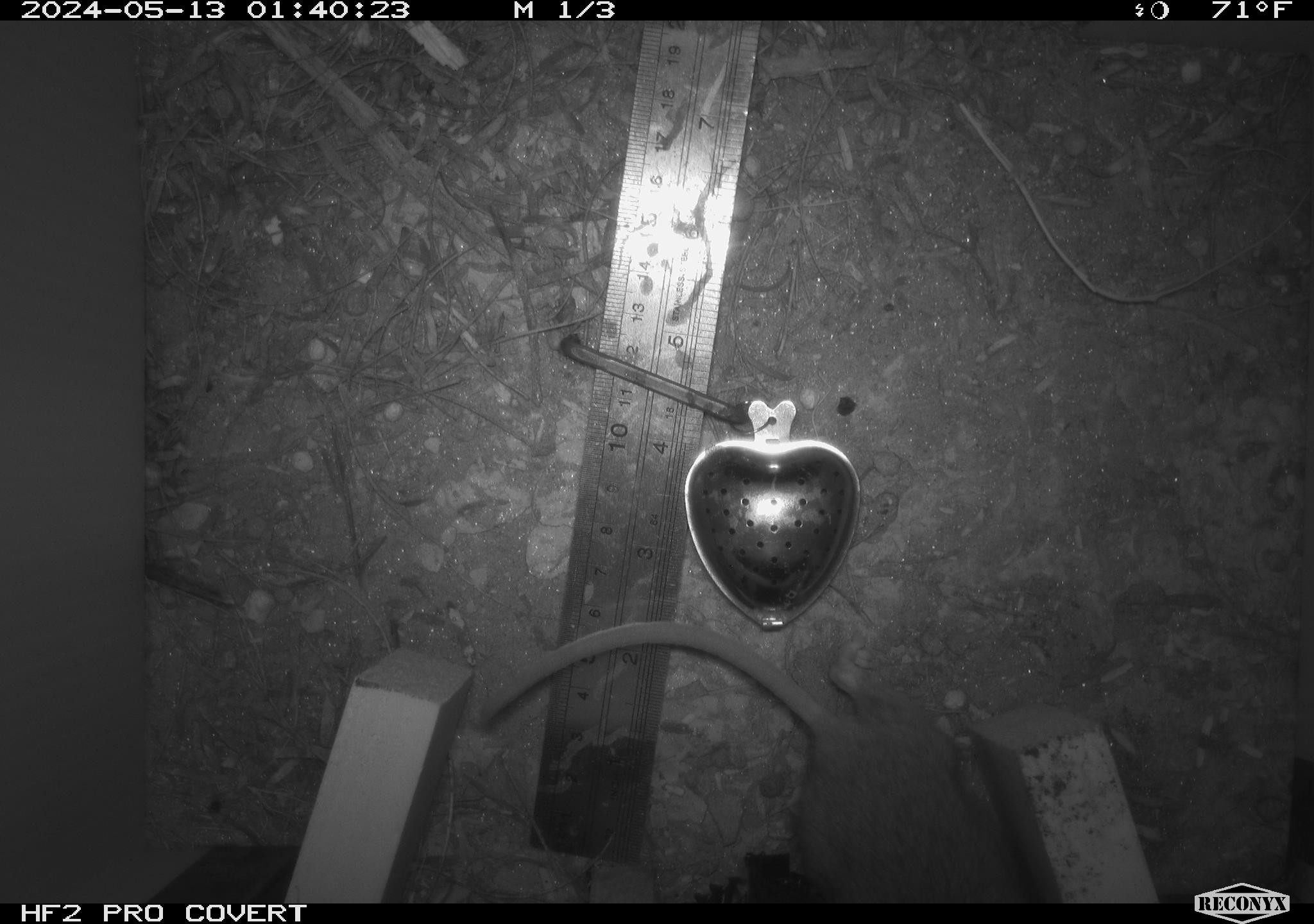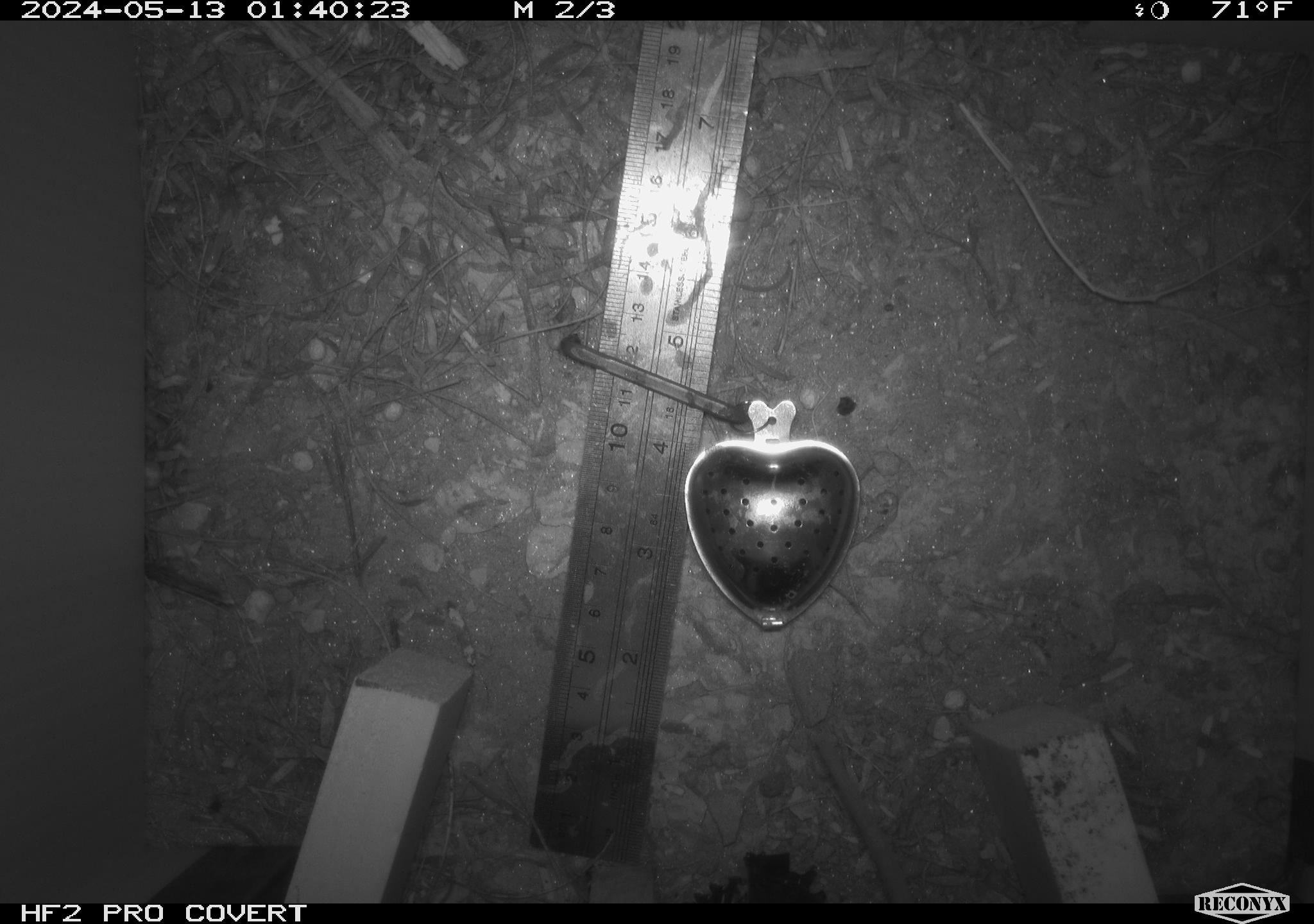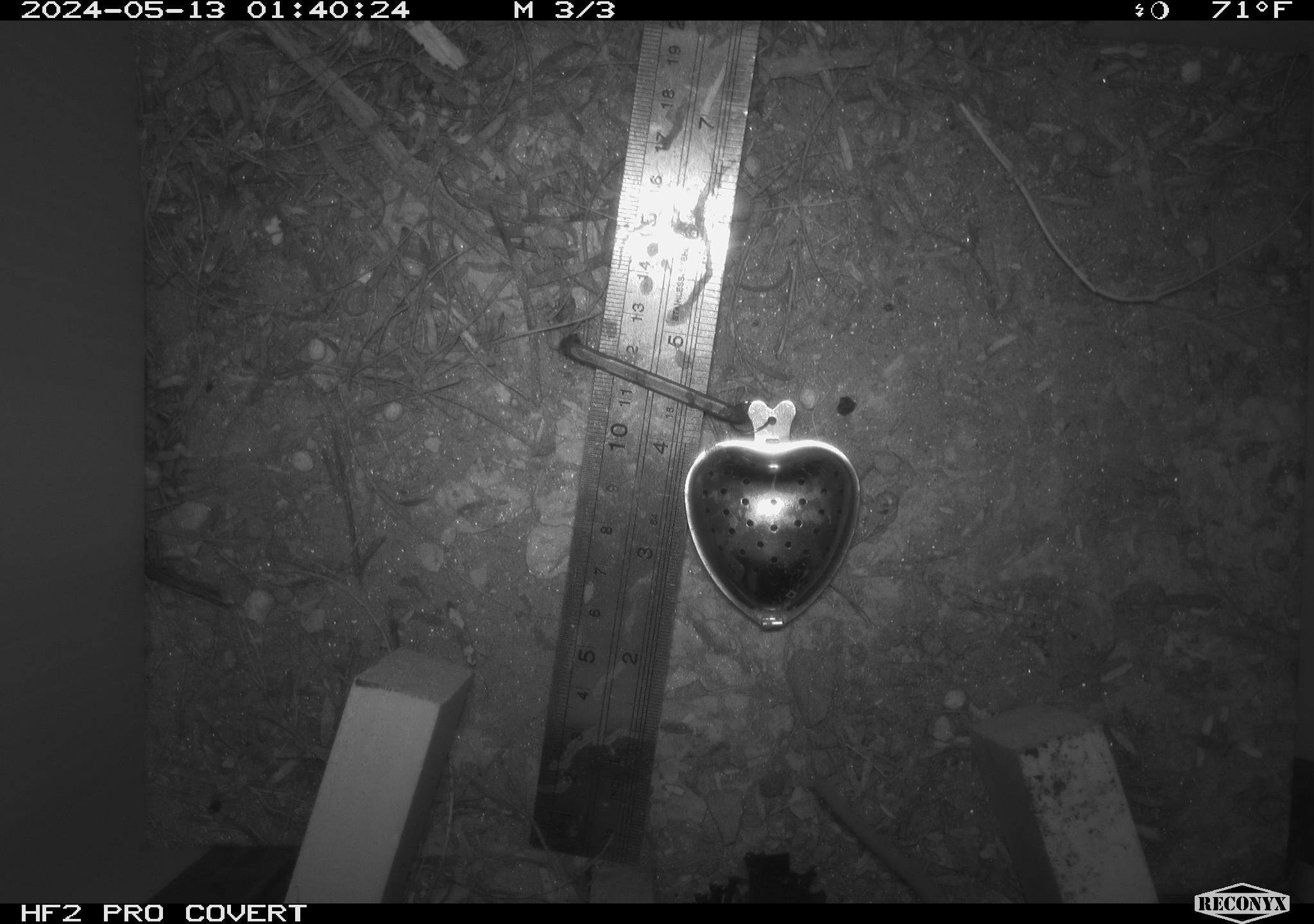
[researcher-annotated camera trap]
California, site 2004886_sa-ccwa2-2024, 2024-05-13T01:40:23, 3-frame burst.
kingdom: Animalia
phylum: Chordata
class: Mammalia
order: Rodentia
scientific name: Rodentia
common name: woodrat or rat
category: woodrat or rat species